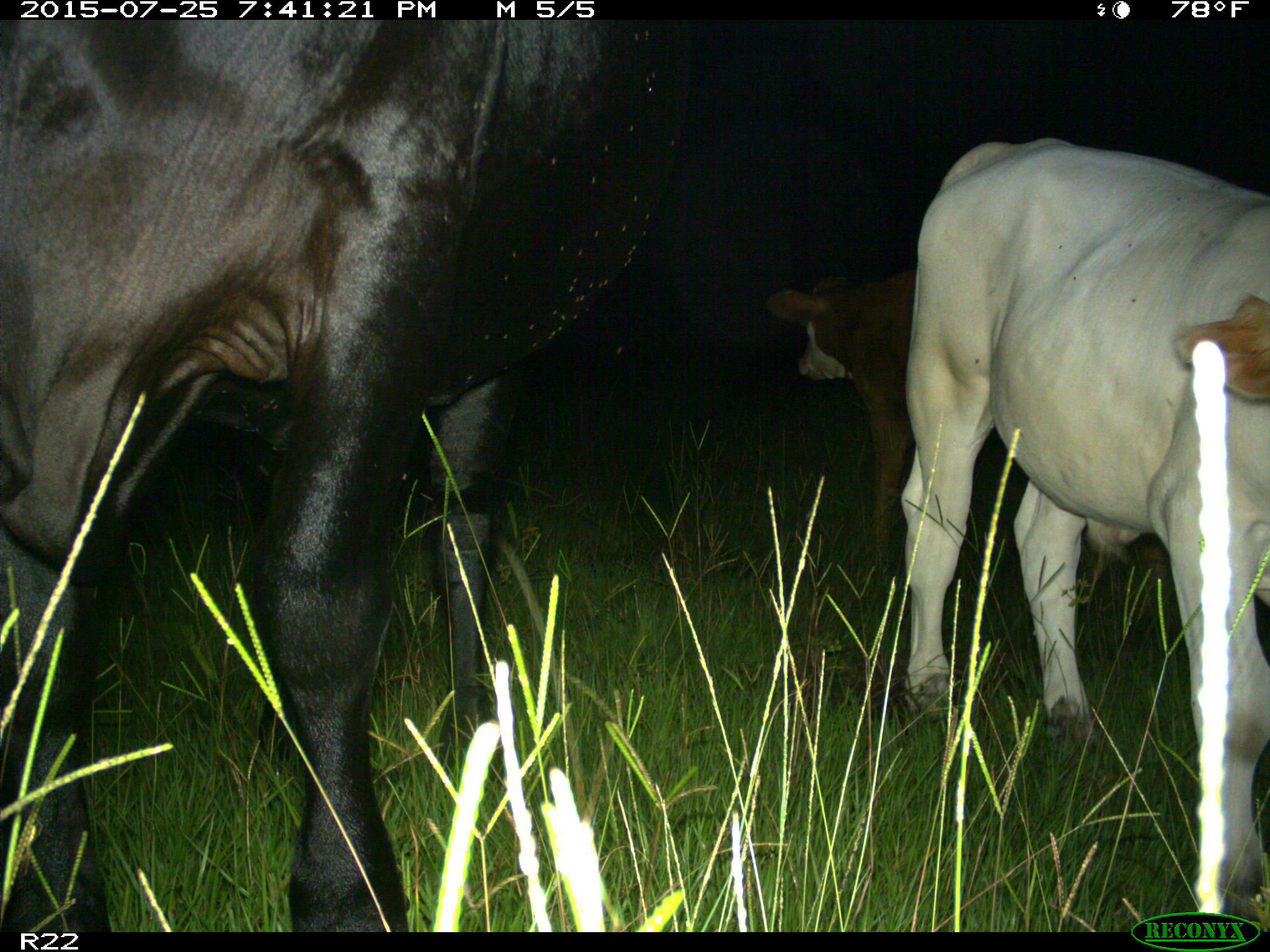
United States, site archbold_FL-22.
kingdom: Animalia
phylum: Chordata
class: Mammalia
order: Artiodactyla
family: Bovidae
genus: Bos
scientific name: Bos taurus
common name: domestic cow